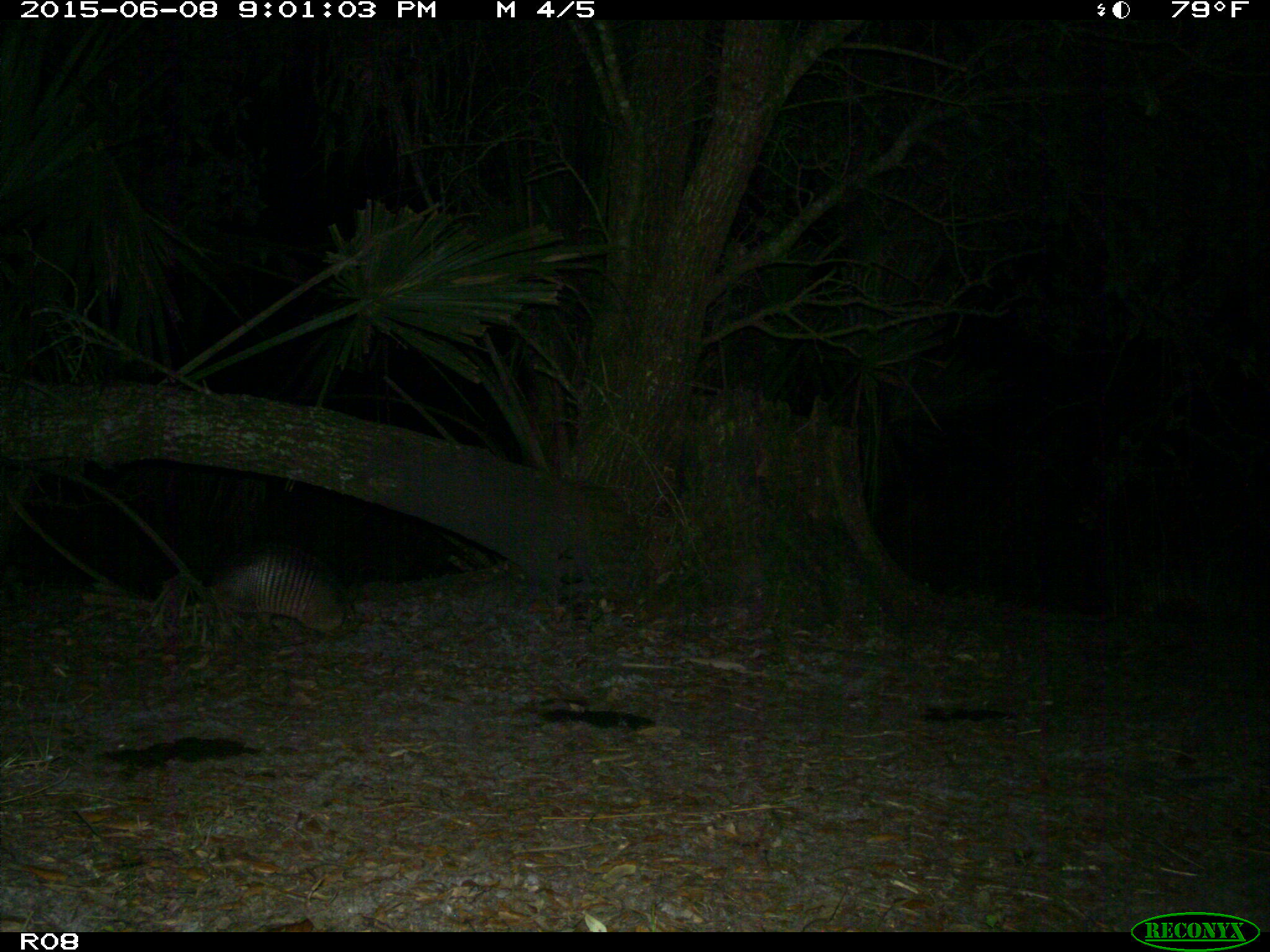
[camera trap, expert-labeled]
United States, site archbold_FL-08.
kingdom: Animalia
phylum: Chordata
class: Mammalia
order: Cingulata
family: Dasypodidae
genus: Dasypus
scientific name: Dasypus novemcinctus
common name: nine-banded armadillo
Dasypus novemcinctus (nine-banded armadillo).